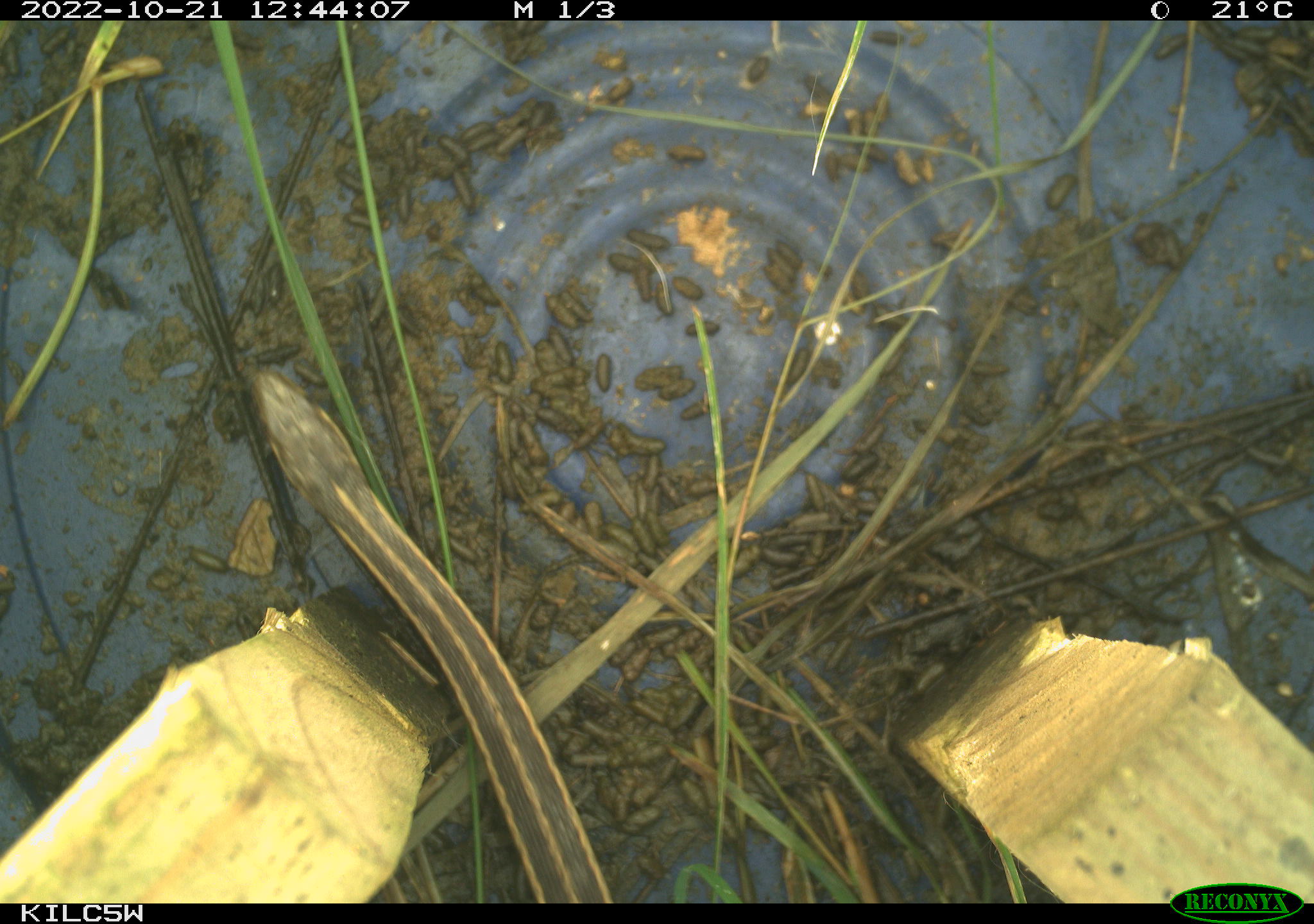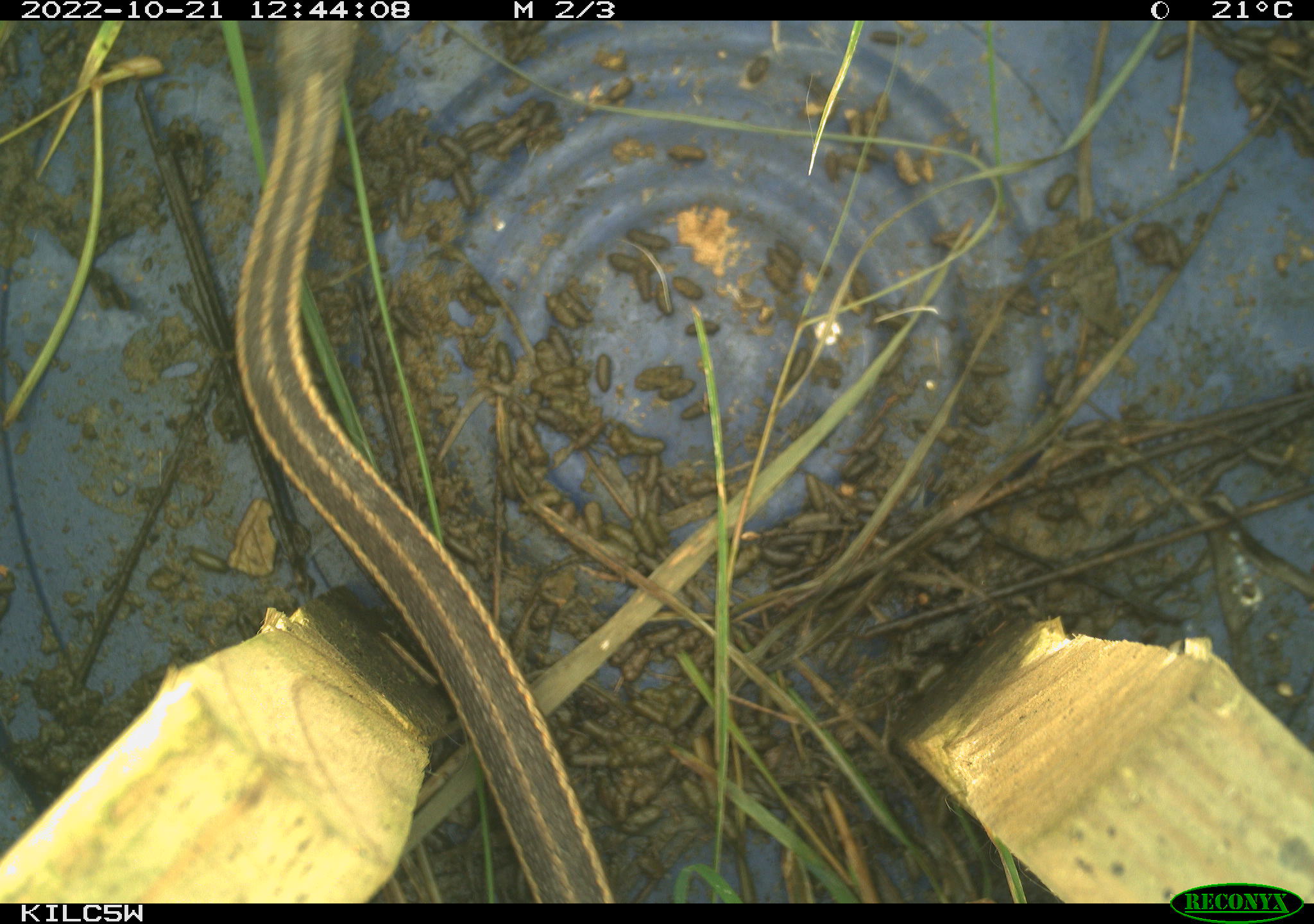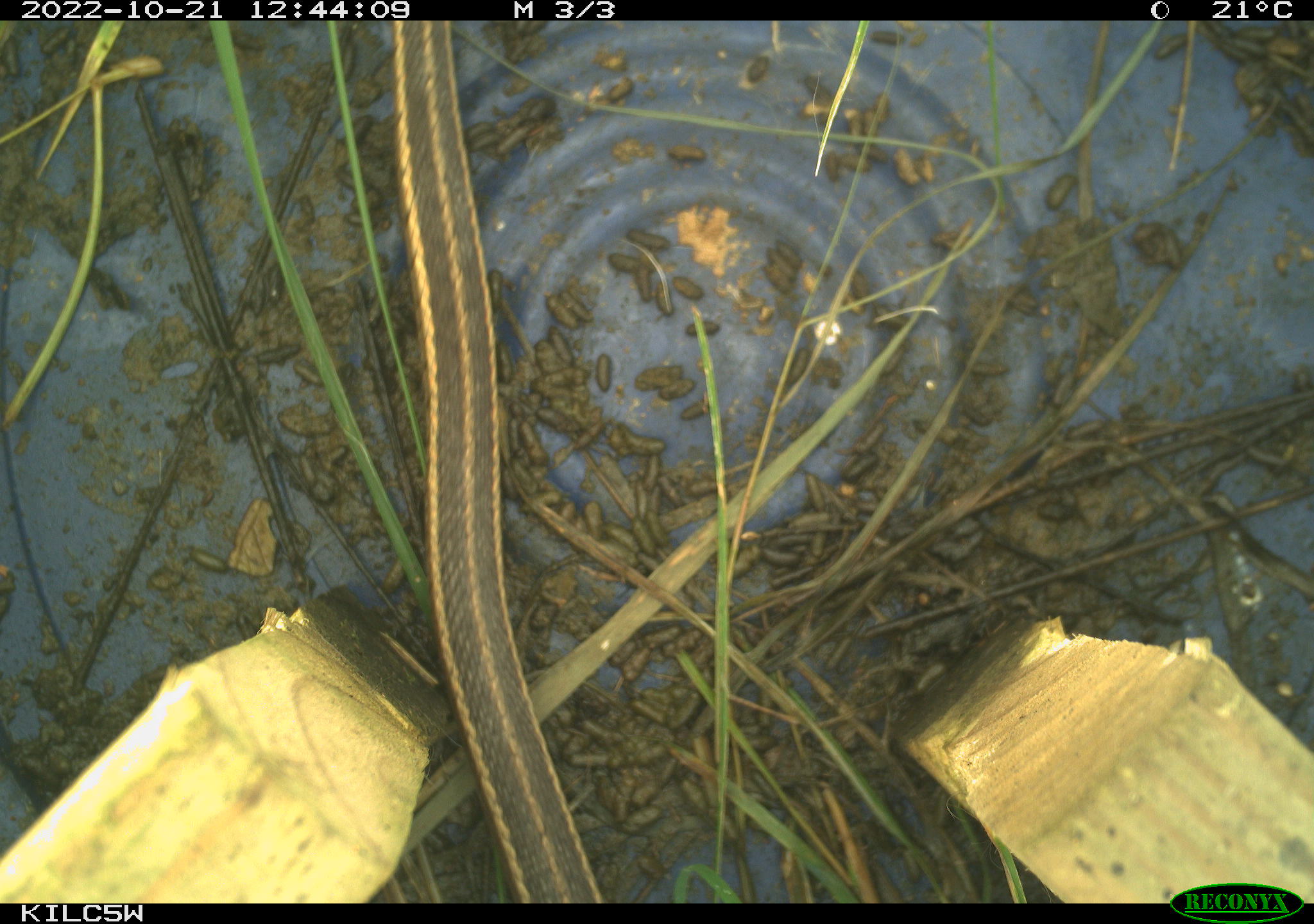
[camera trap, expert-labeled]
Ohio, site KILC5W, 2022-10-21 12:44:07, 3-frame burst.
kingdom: Animalia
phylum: Chordata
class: Reptilia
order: Squamata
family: Colubridae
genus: Thamnophis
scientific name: Thamnophis sirtalis sirtalis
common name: eastern gartersnake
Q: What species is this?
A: Eastern gartersnake (Thamnophis sirtalis sirtalis).